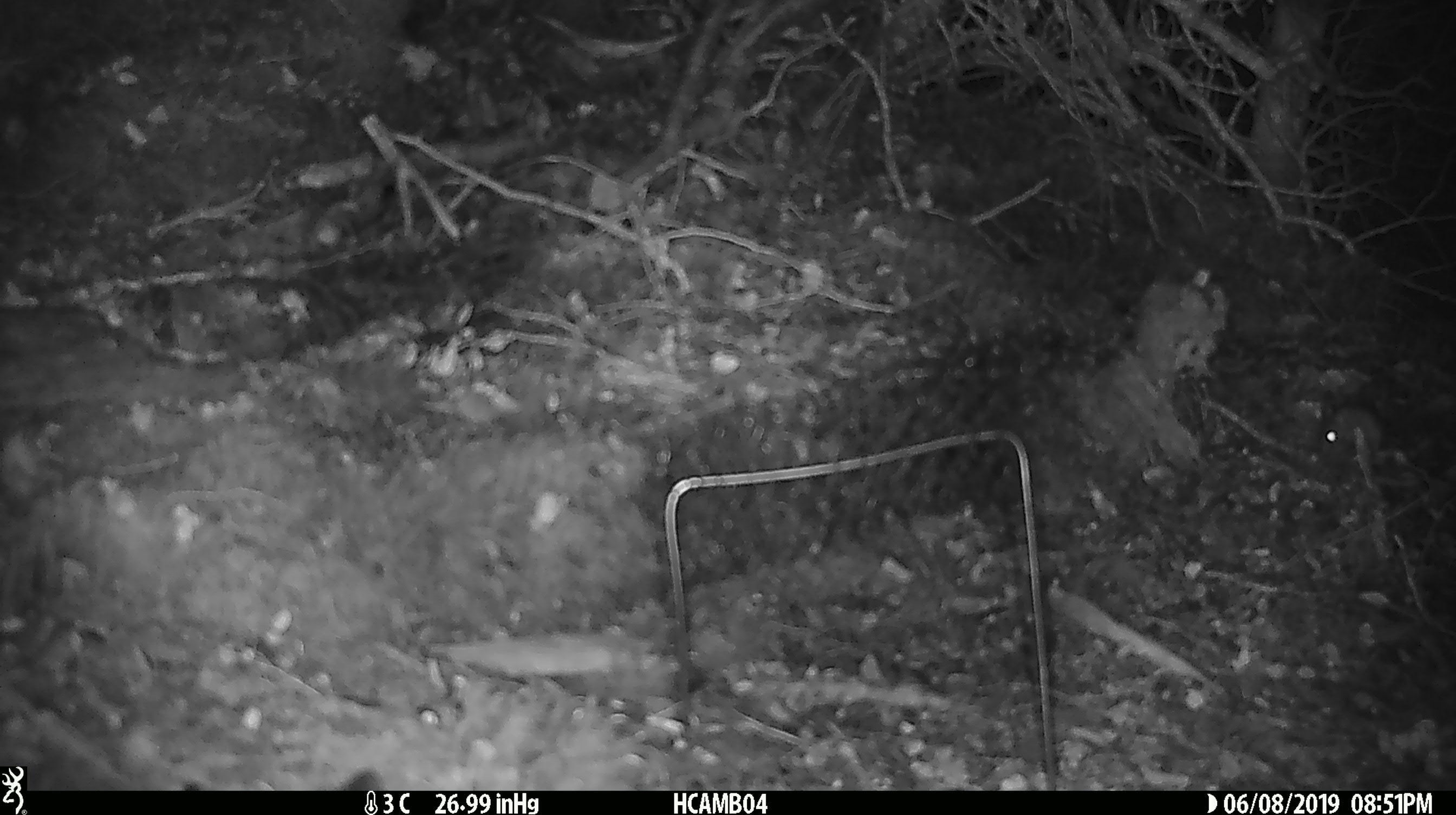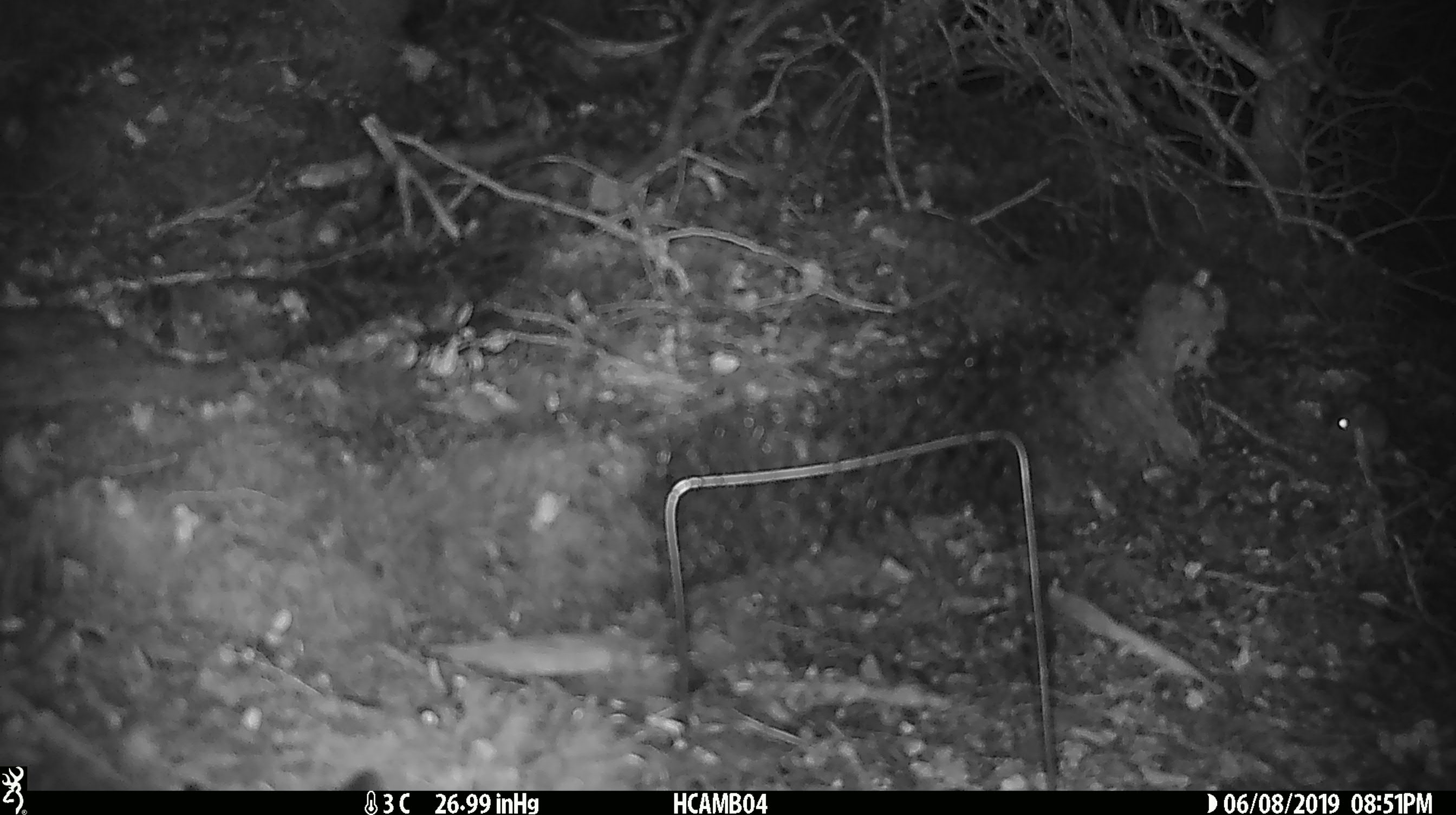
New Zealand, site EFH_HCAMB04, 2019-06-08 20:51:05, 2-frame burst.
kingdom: Animalia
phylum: Chordata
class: Mammalia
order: Rodentia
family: Muridae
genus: Mus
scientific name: Mus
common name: mouse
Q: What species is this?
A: Mouse (Mus).